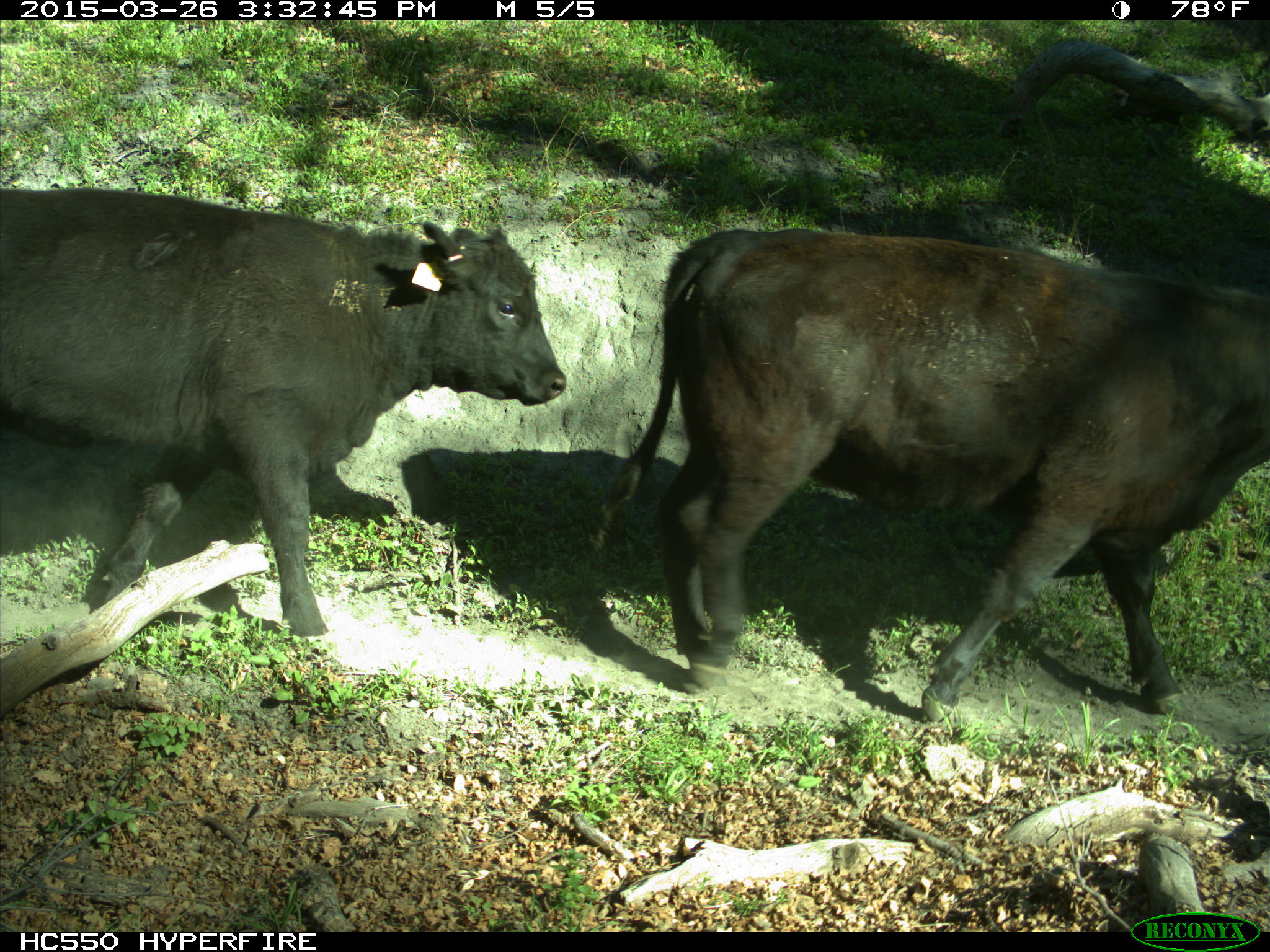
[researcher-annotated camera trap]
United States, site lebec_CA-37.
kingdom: Animalia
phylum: Chordata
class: Mammalia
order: Artiodactyla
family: Bovidae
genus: Bos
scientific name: Bos taurus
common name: domestic cow